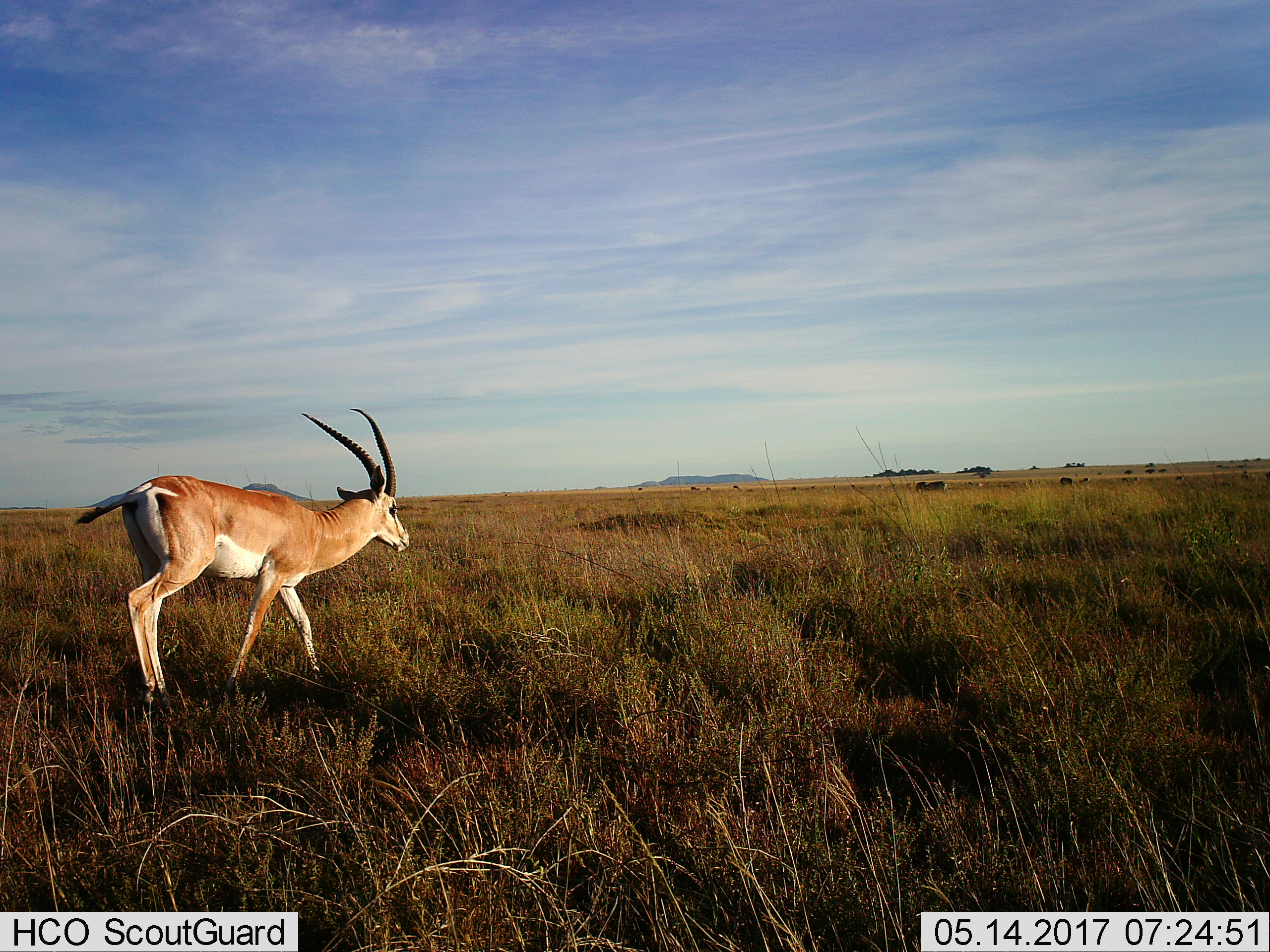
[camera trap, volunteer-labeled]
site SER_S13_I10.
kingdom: Animalia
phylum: Chordata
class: Mammalia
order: Artiodactyla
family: Bovidae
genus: Nanger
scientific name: Nanger granti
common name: grant's gazelle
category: gazellegrants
Gazellegrants (grant's gazelle) (Nanger granti), count 1. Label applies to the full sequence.